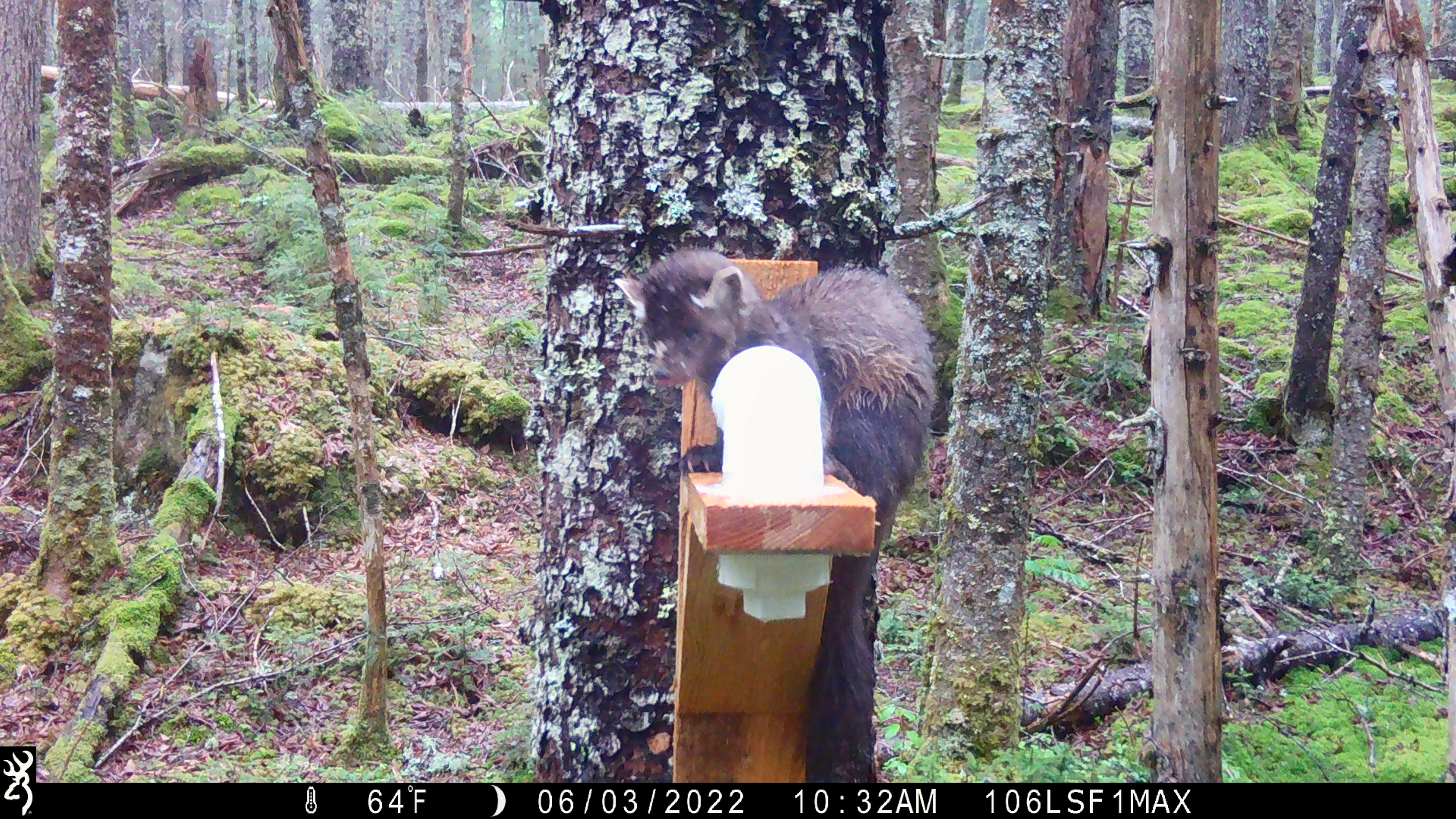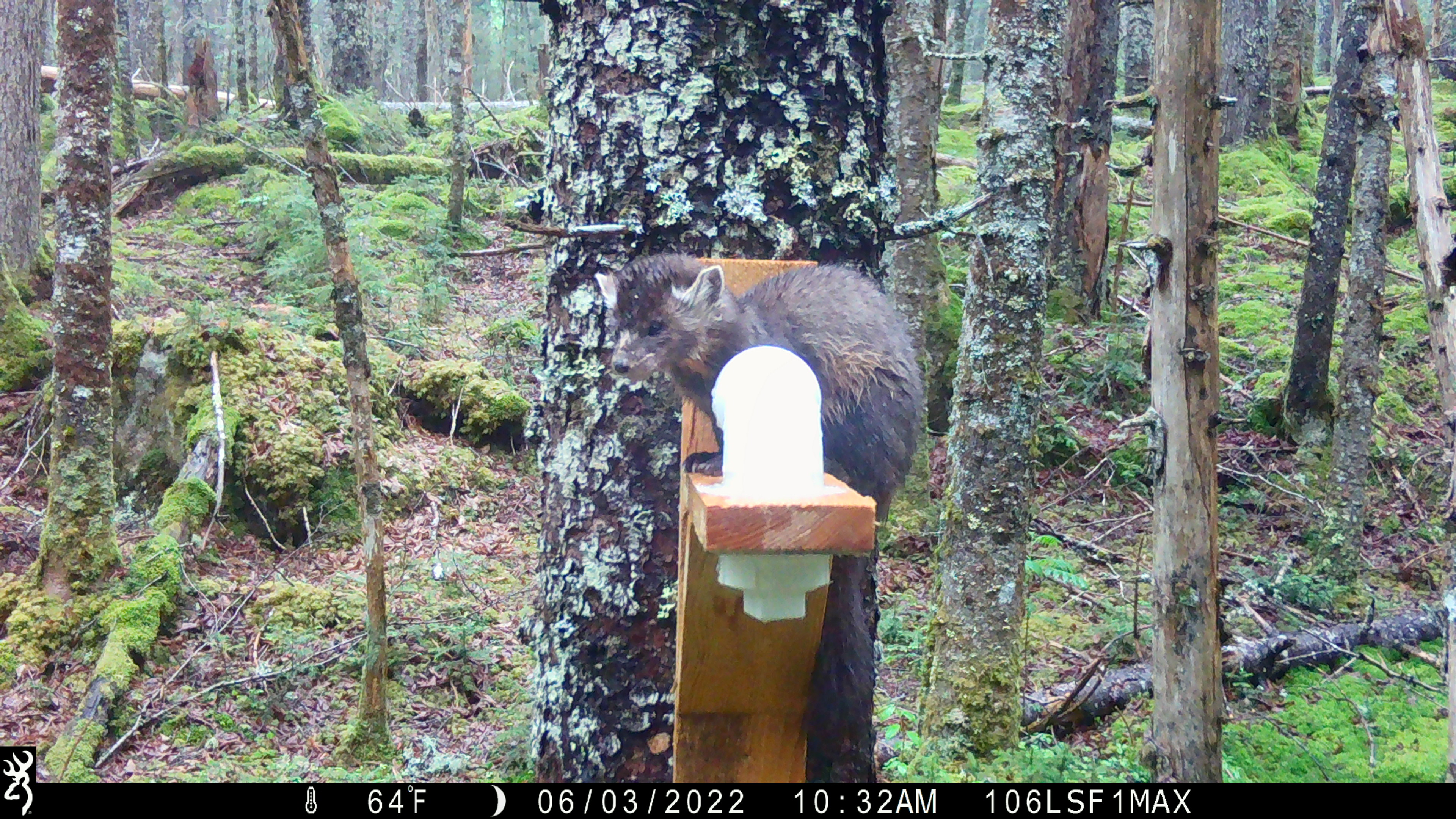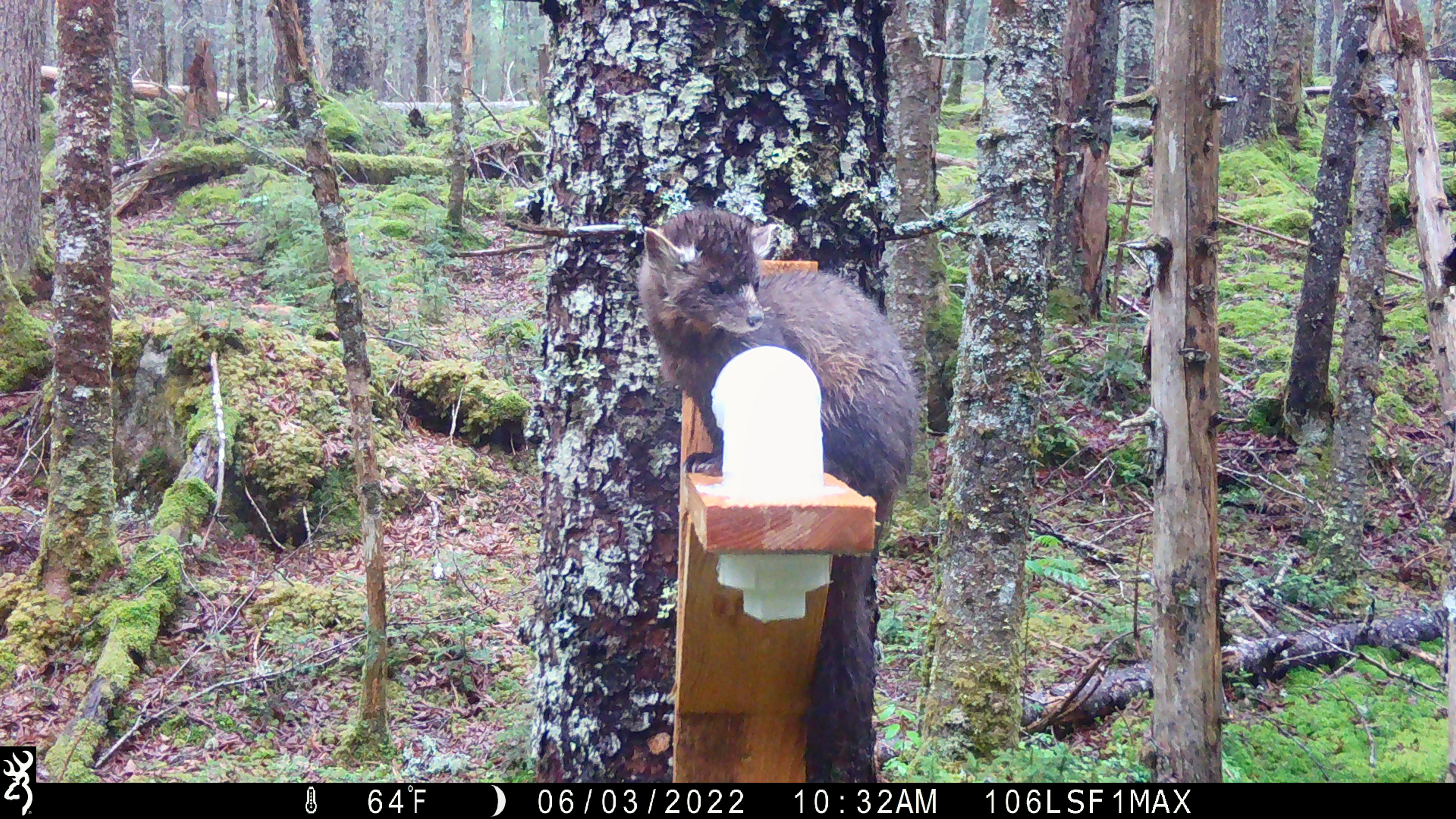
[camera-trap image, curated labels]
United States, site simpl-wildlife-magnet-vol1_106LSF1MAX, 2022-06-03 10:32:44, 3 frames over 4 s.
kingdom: Animalia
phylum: Chordata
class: Mammalia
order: Carnivora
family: Mustelidae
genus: Martes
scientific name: Martes americana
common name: american marten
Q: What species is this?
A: American marten (Martes americana).